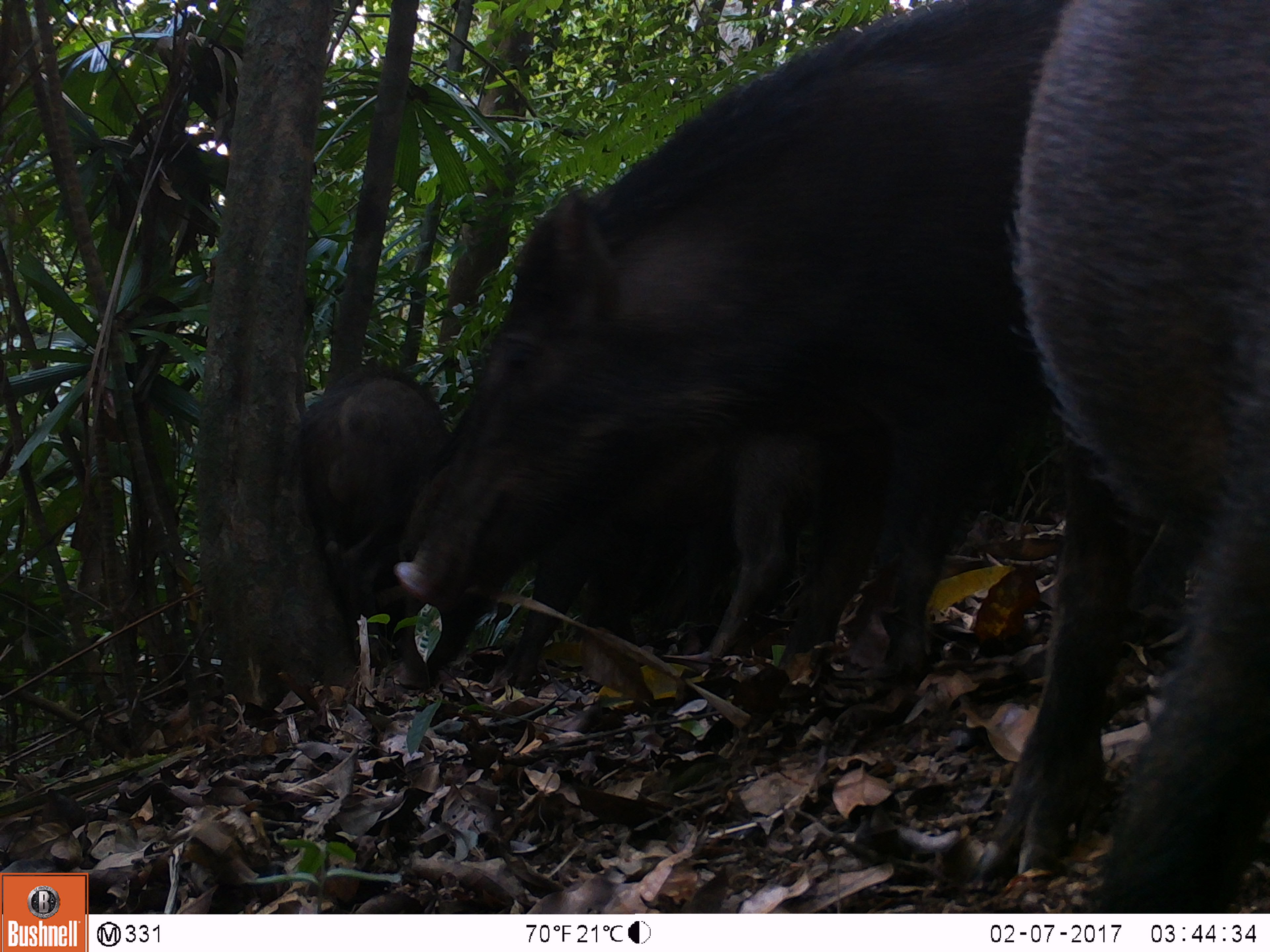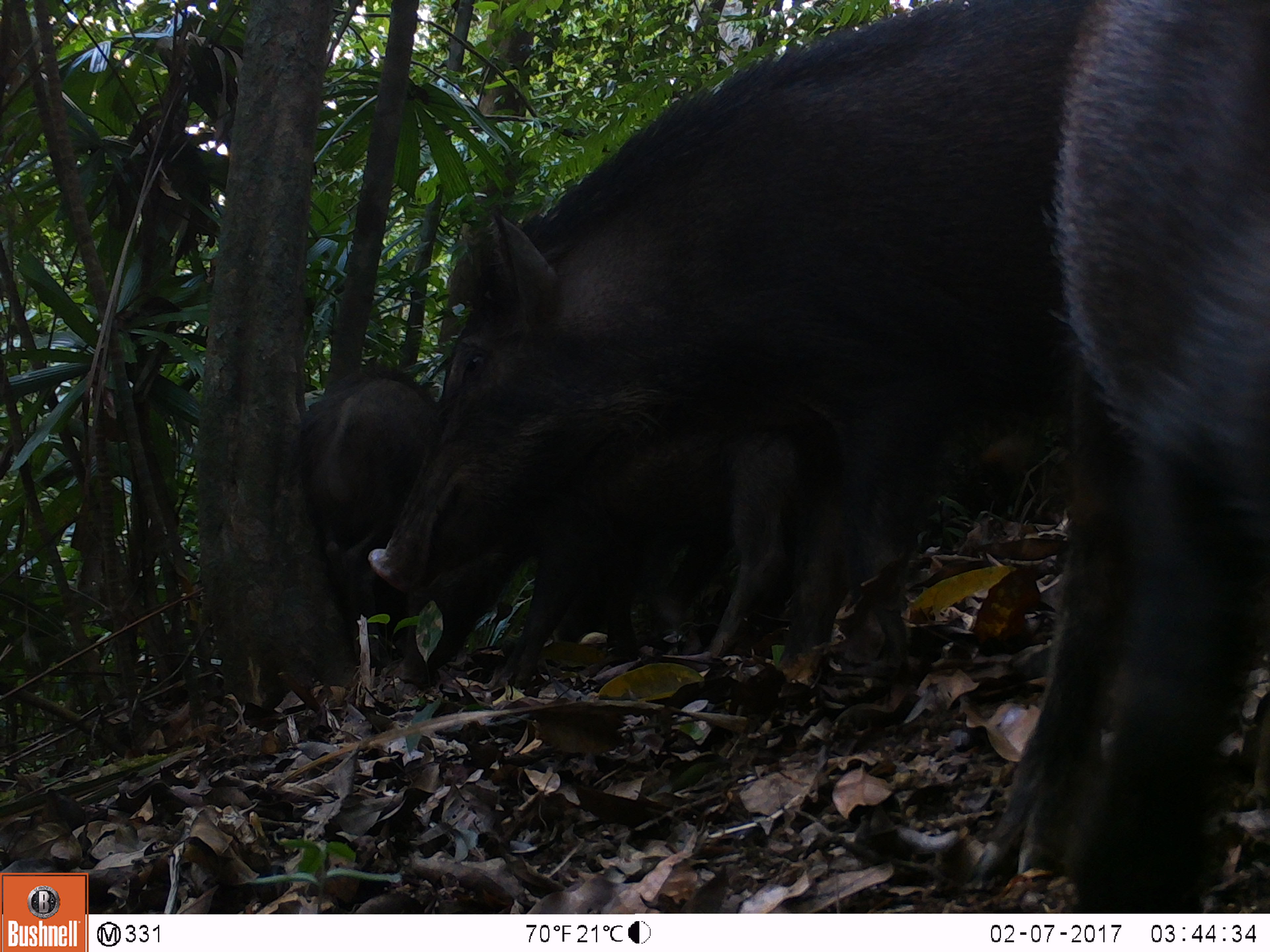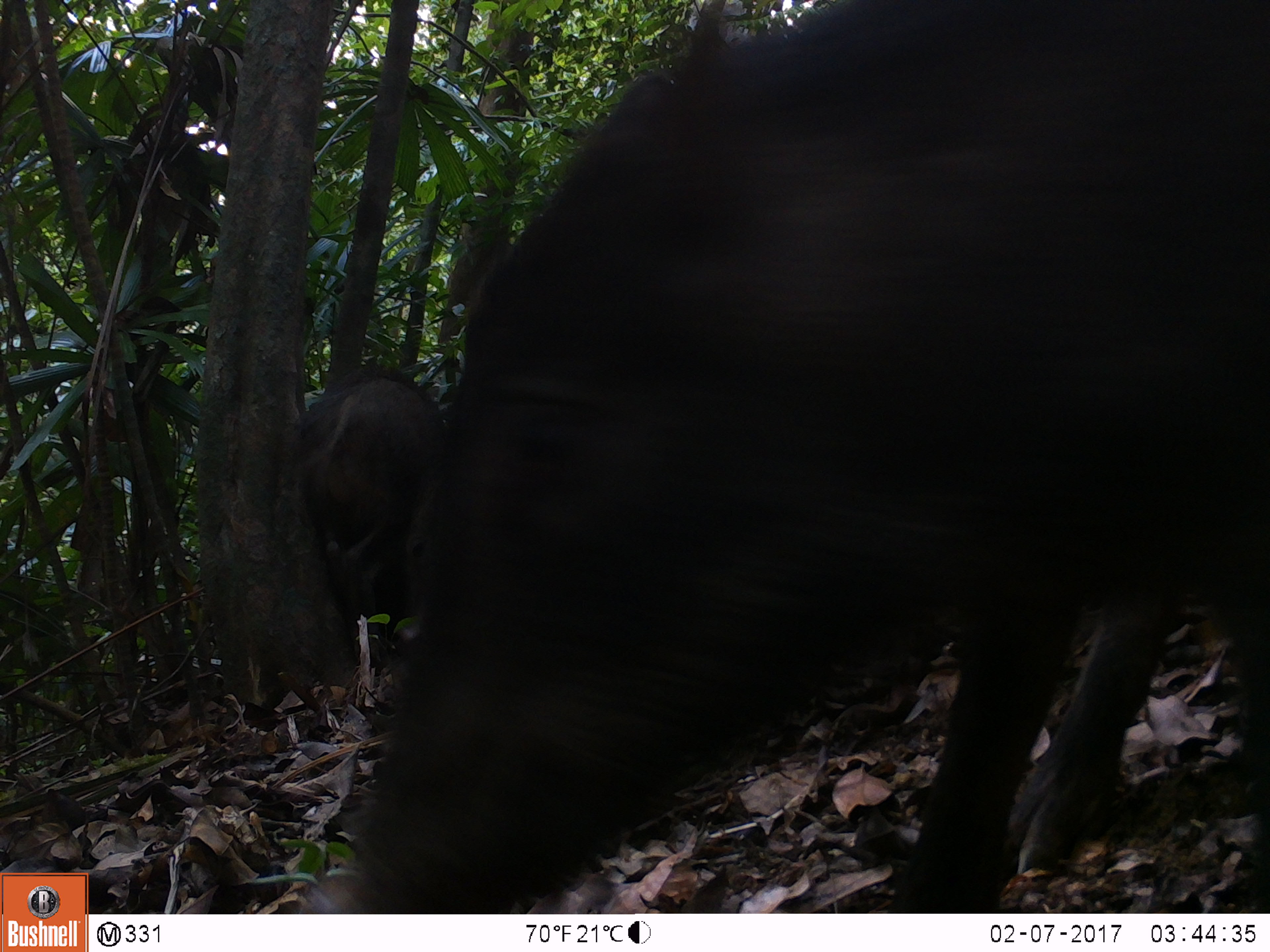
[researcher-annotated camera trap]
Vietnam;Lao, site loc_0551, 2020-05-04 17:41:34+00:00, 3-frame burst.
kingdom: Animalia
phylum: Chordata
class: Mammalia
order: Artiodactyla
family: Suidae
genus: Sus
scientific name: Sus scrofa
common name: eurasian wild pig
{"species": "eurasian wild pig (Sus scrofa)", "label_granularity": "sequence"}